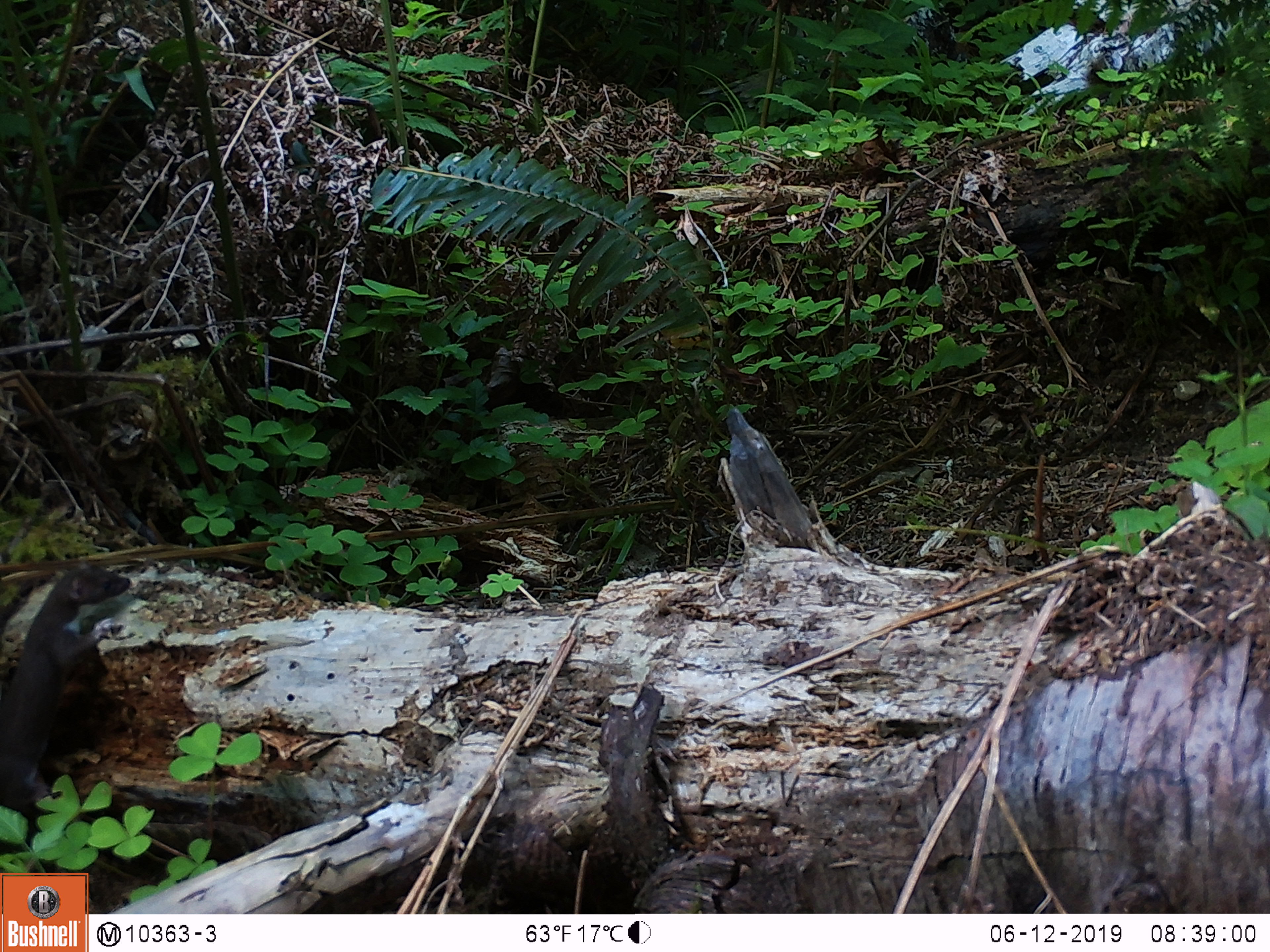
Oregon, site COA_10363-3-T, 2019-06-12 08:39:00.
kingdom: Animalia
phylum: Chordata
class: Mammalia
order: Carnivora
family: Mustelidae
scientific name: Mustelidae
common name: weasel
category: weasel family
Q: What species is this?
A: Weasel family (weasel) (Mustelidae).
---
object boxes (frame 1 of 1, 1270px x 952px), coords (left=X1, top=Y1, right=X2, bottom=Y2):
weasel family: (left=0, top=560, right=135, bottom=820)